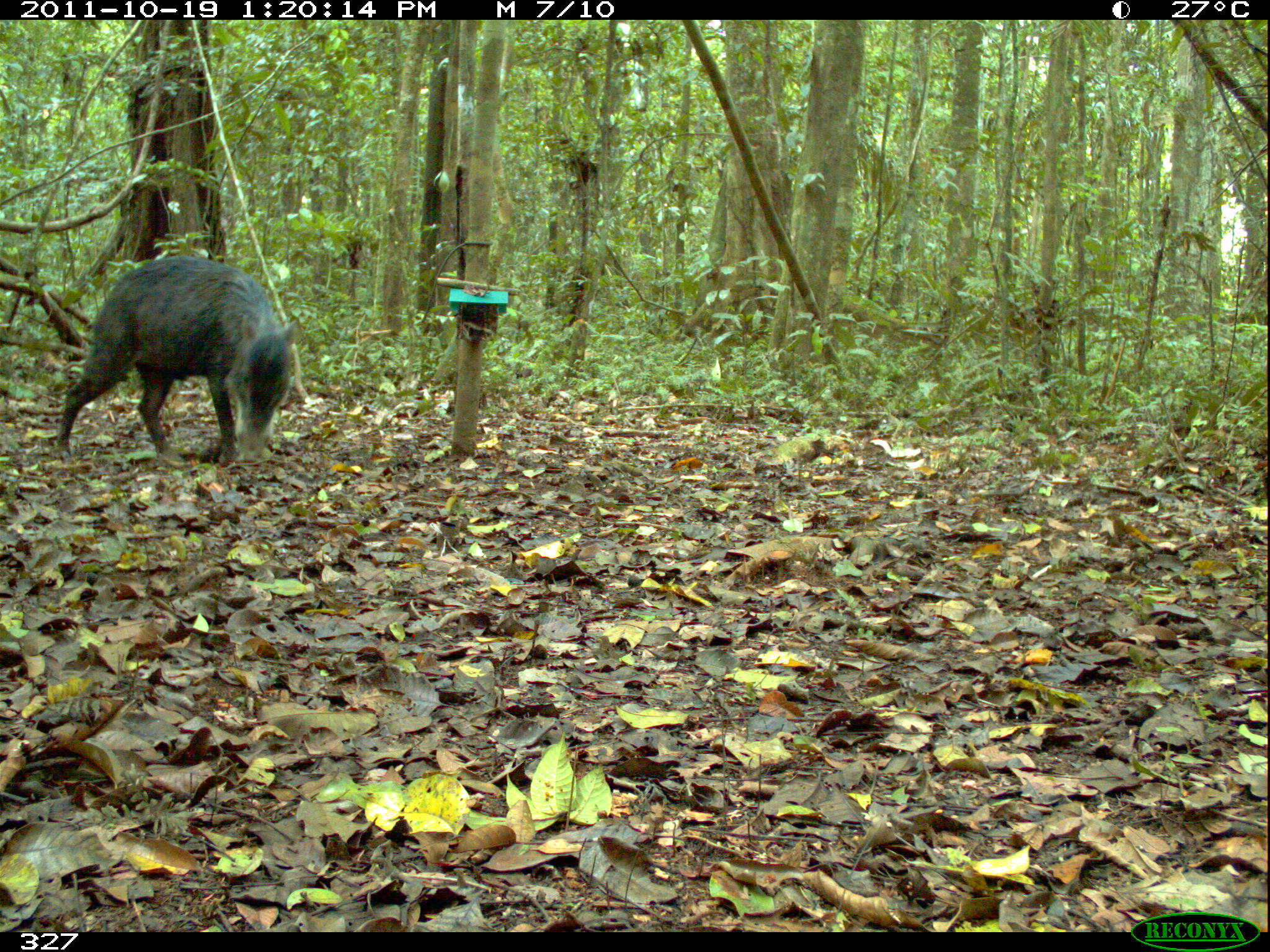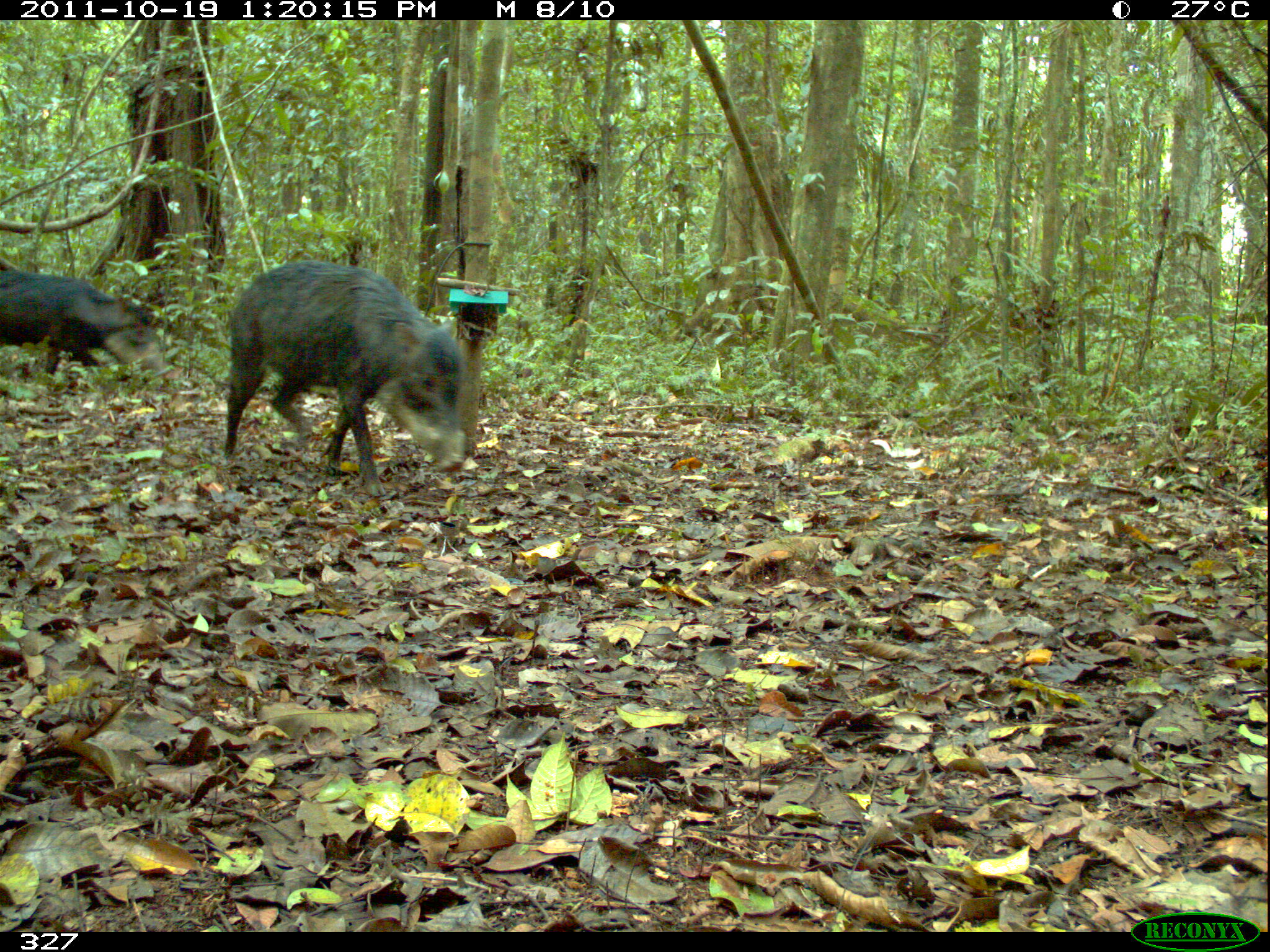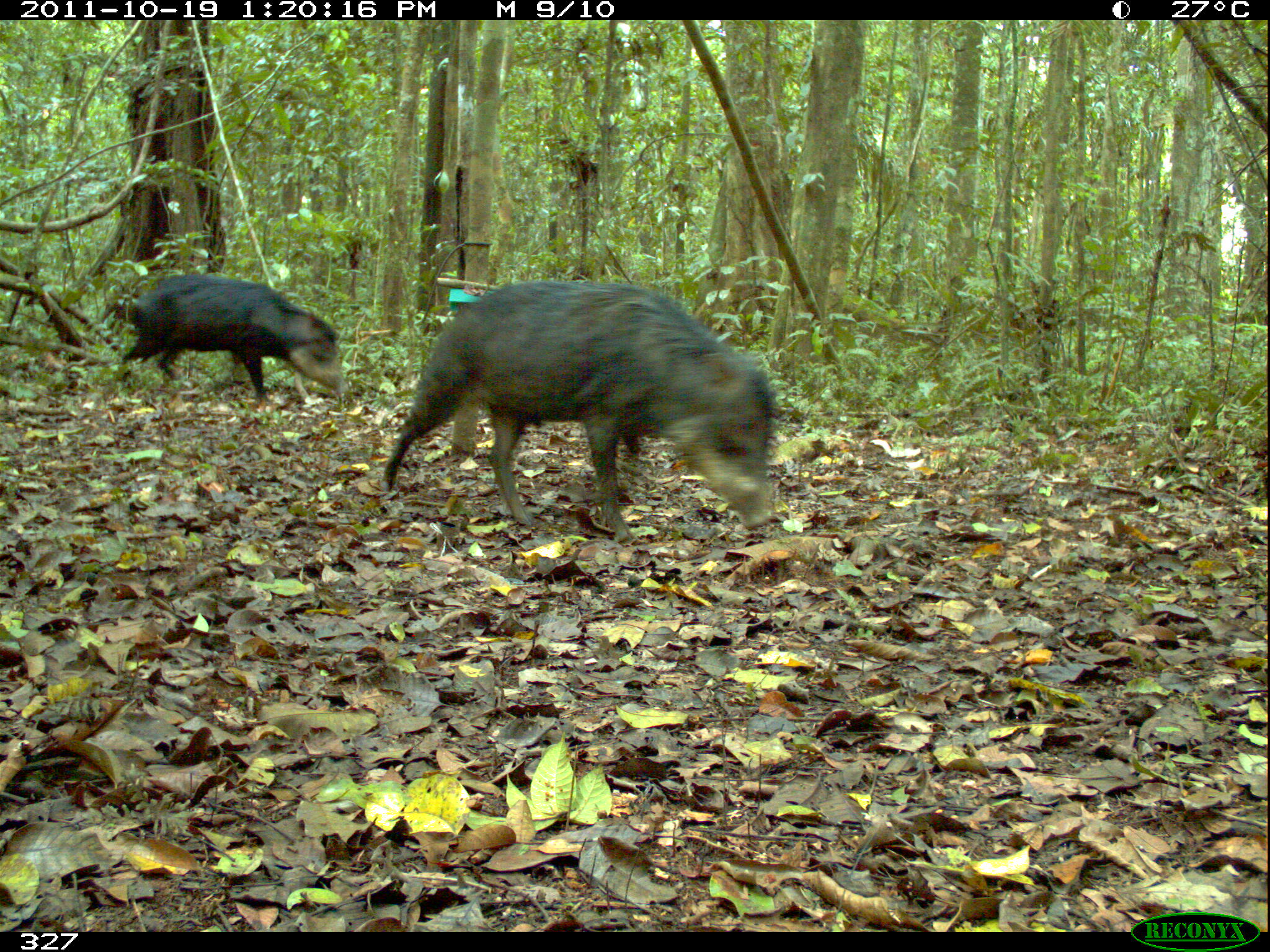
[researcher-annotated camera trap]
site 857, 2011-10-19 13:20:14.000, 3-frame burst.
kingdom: Animalia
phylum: Chordata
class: Mammalia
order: Artiodactyla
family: Tayassuidae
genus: Tayassu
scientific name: Tayassu pecari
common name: white-lipped peccary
Tayassu pecari (white-lipped peccary).